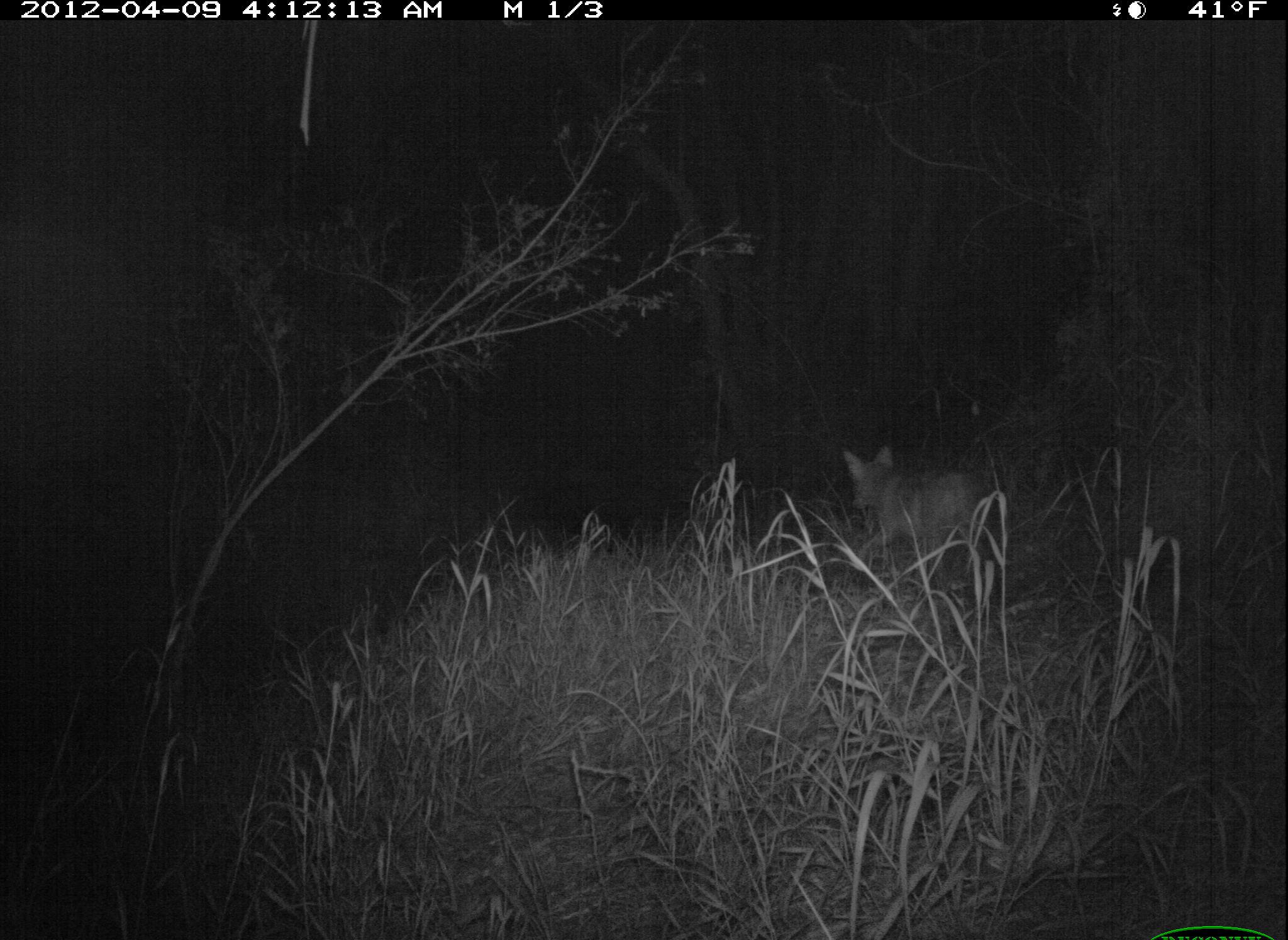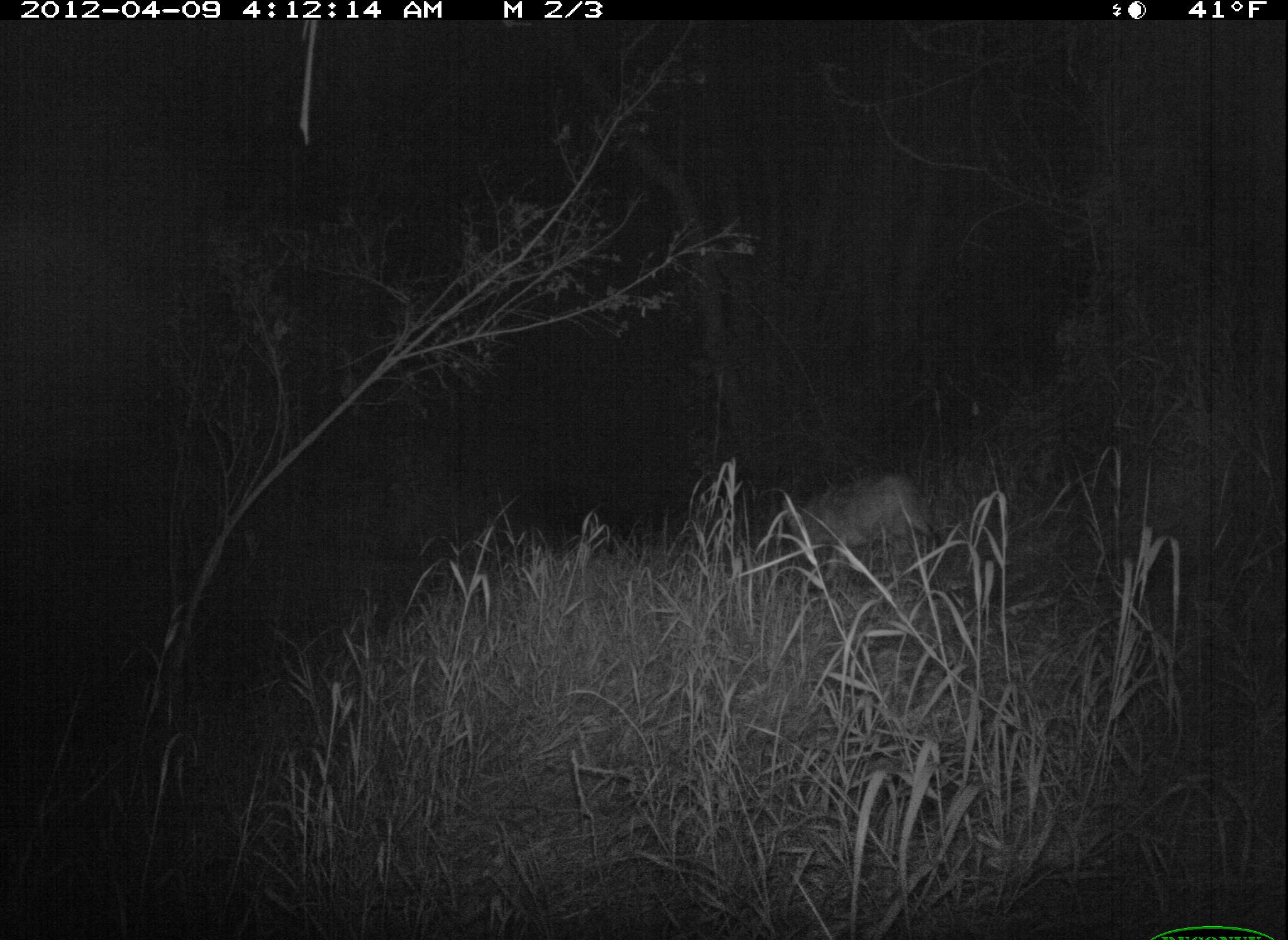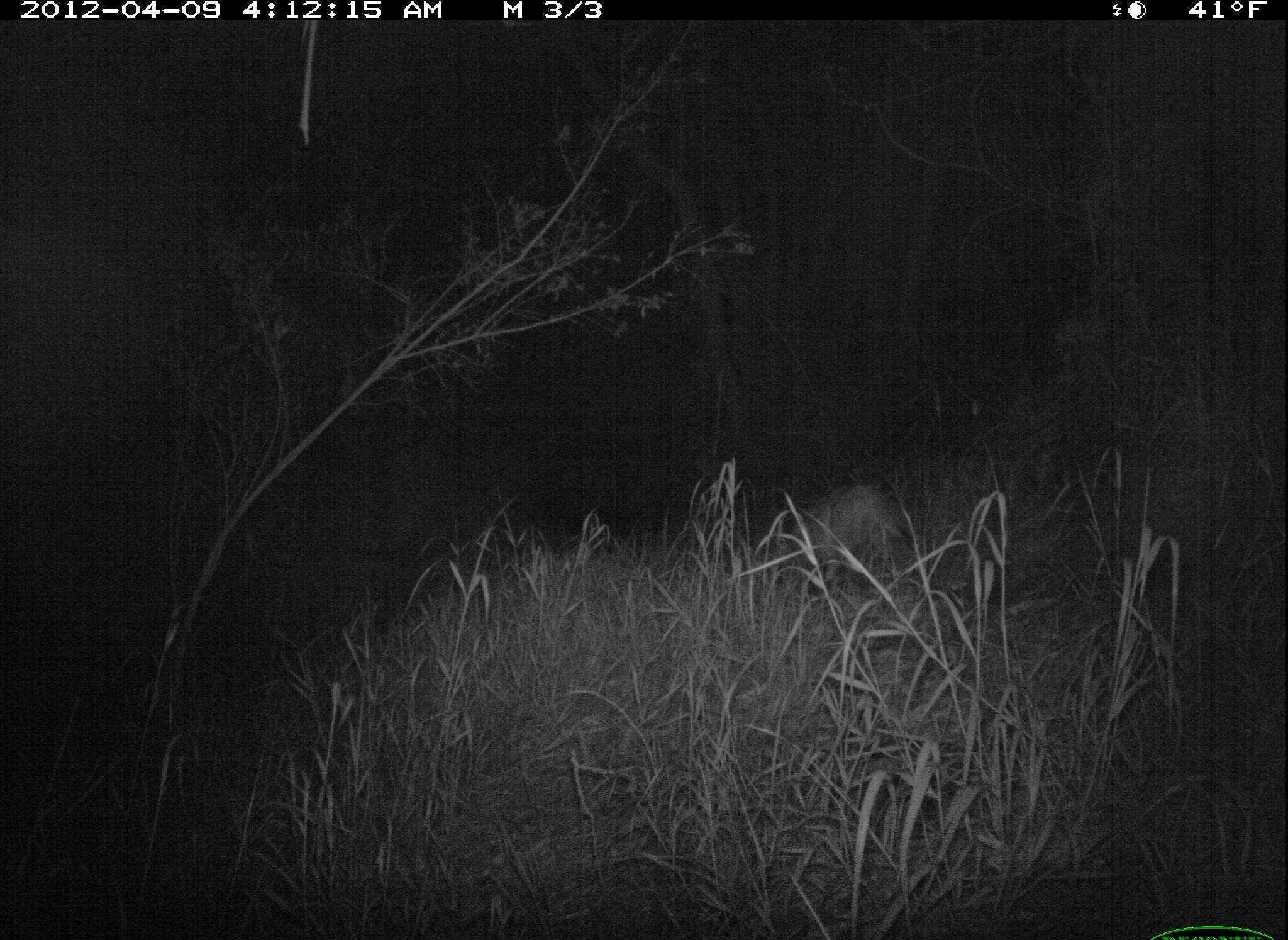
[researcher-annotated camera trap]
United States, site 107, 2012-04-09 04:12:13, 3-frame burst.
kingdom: Animalia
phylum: Chordata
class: Mammalia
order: Carnivora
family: Canidae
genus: Canis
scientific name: Canis latrans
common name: coyote